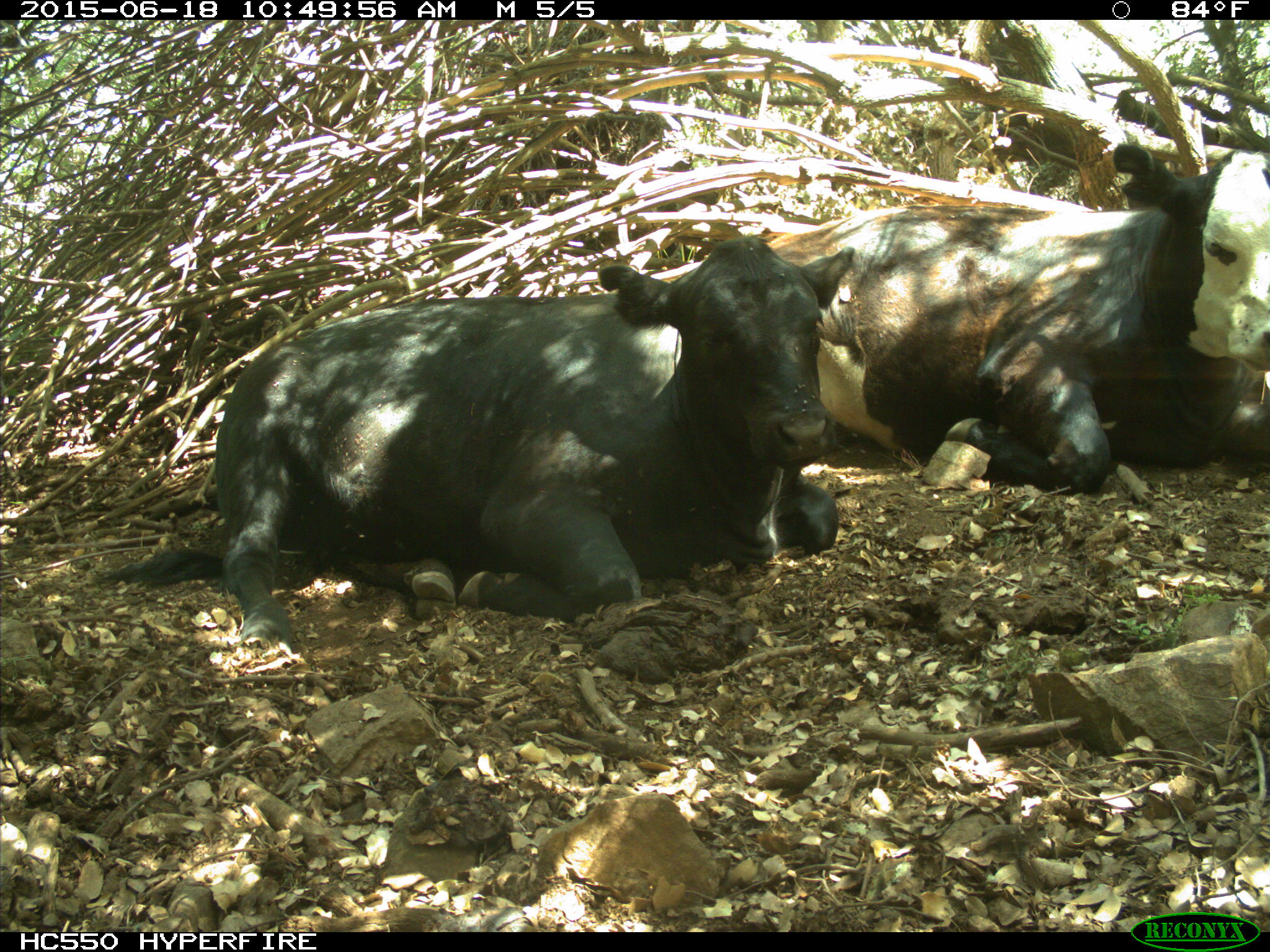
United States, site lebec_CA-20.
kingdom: Animalia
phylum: Chordata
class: Mammalia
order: Artiodactyla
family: Bovidae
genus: Bos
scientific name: Bos taurus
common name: domestic cow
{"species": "Bos taurus (domestic cow)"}